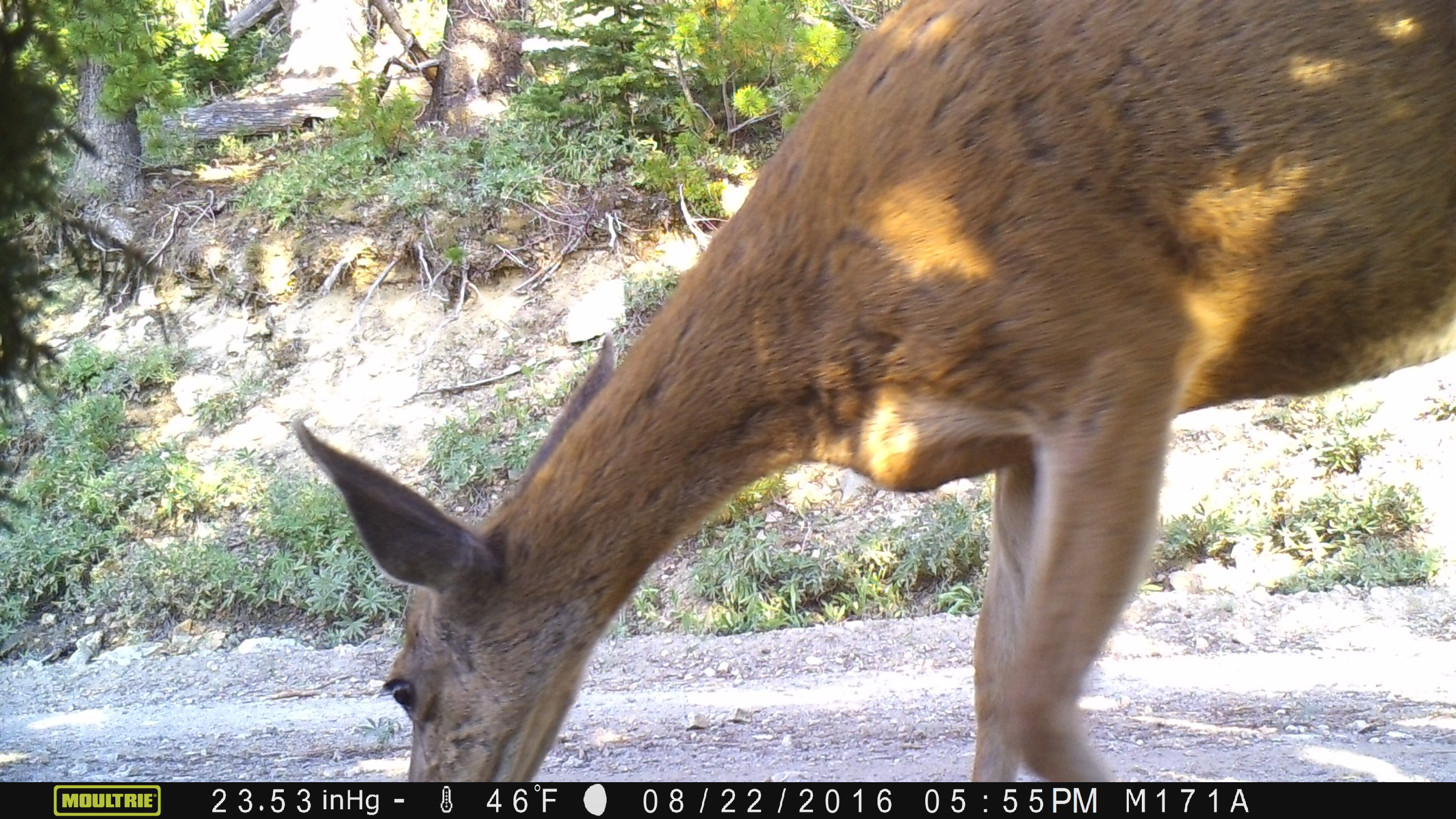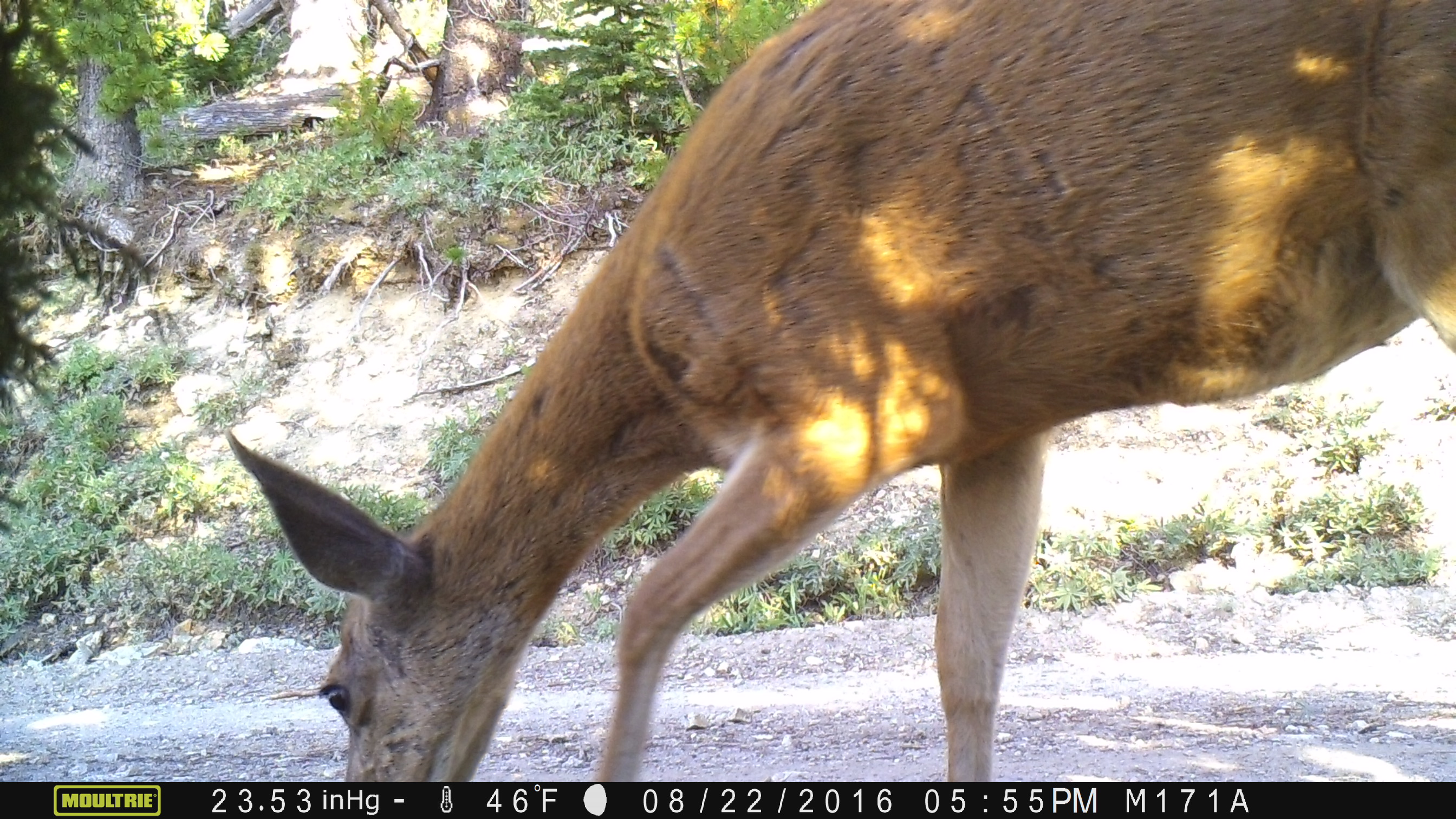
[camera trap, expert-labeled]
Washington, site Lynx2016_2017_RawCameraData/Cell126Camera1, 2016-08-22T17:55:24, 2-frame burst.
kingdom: Animalia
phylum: Chordata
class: Mammalia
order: Artiodactyla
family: Cervidae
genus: Odocoileus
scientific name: Odocoileus hemionus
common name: mule deer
Odocoileus hemionus (mule deer). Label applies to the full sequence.